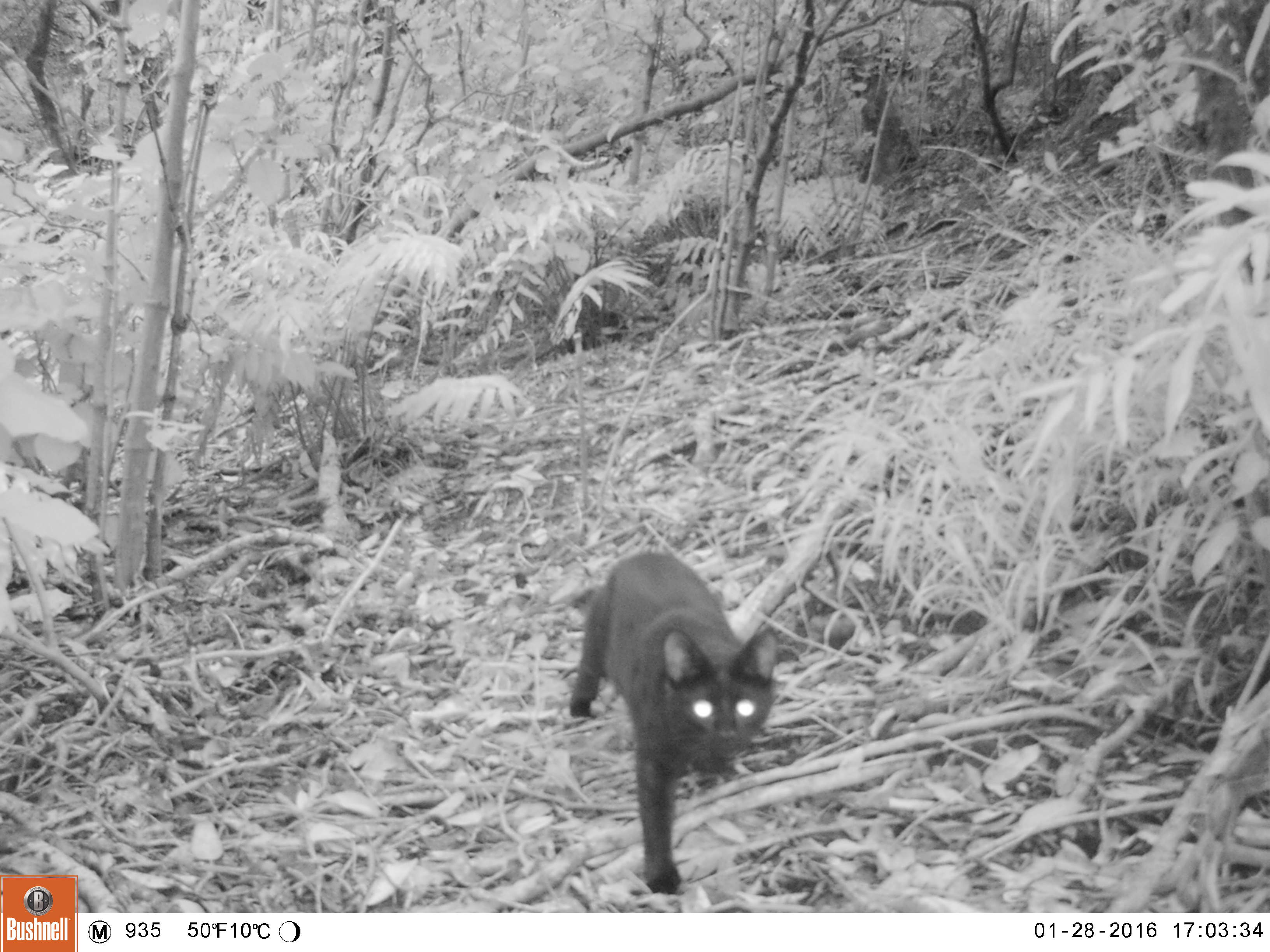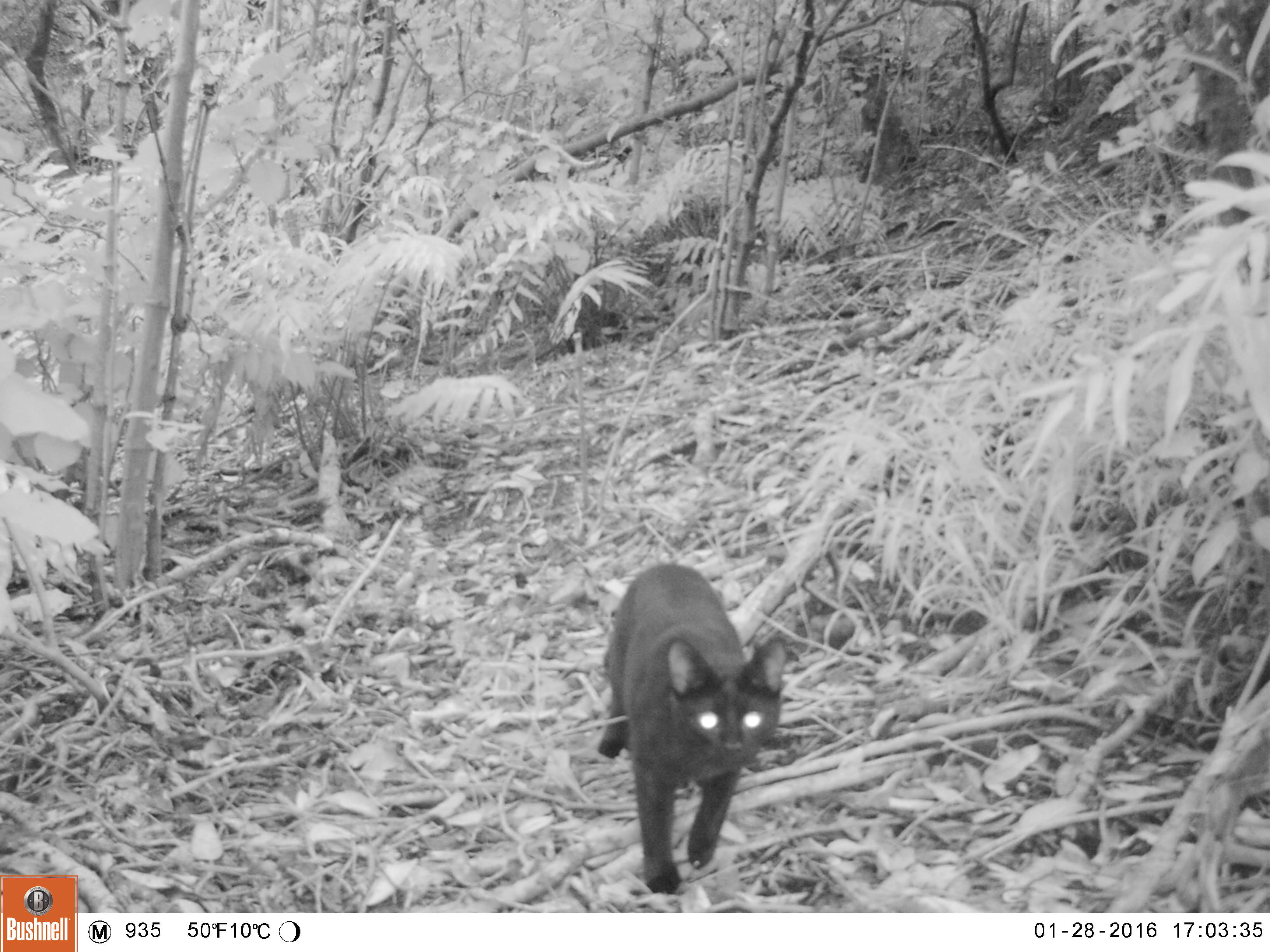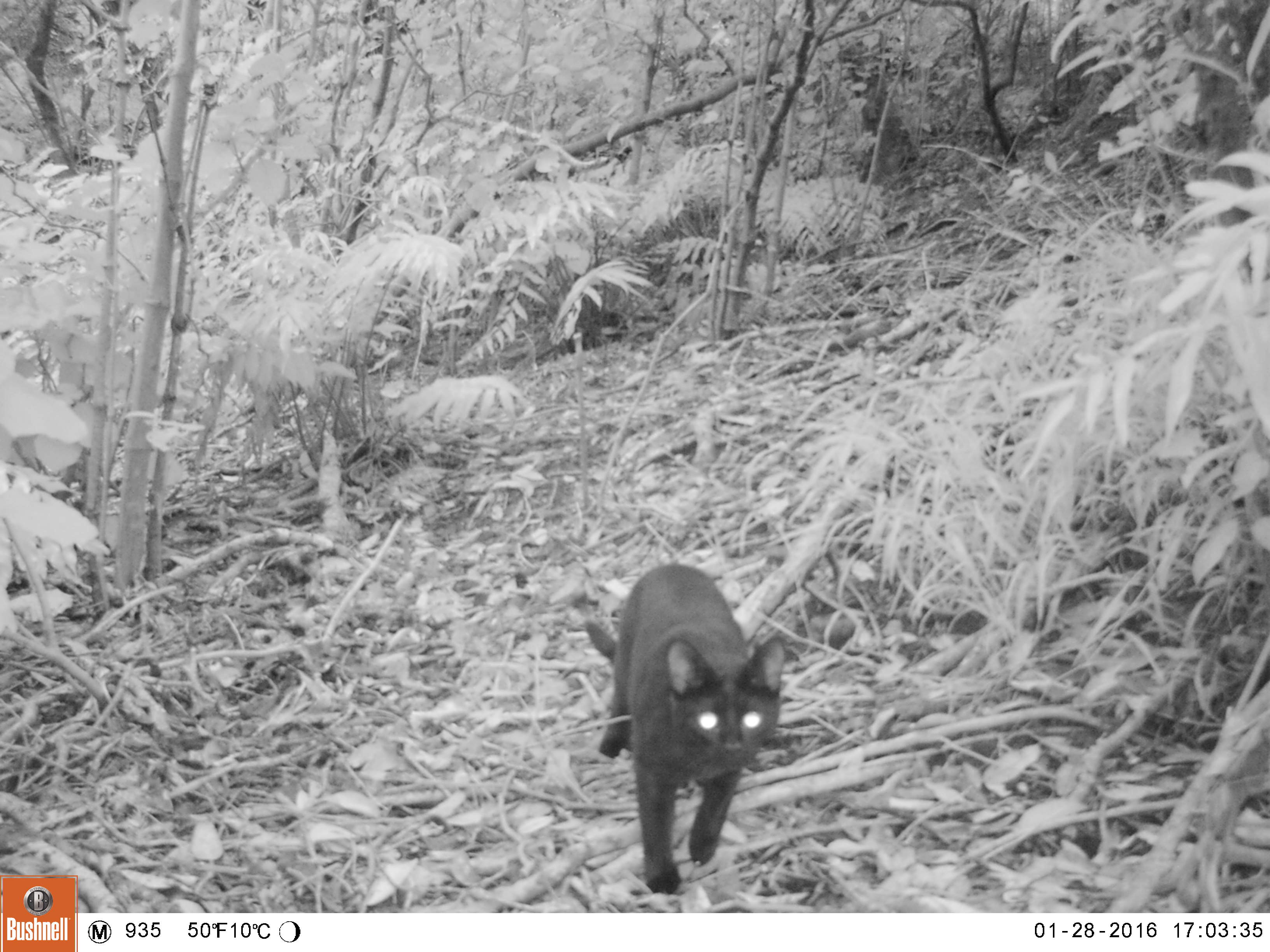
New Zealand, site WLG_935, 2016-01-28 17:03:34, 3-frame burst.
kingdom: Animalia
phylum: Chordata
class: Mammalia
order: Carnivora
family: Felidae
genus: Felis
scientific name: Felis catus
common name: domestic cat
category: cat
Cat (domestic cat) (Felis catus).